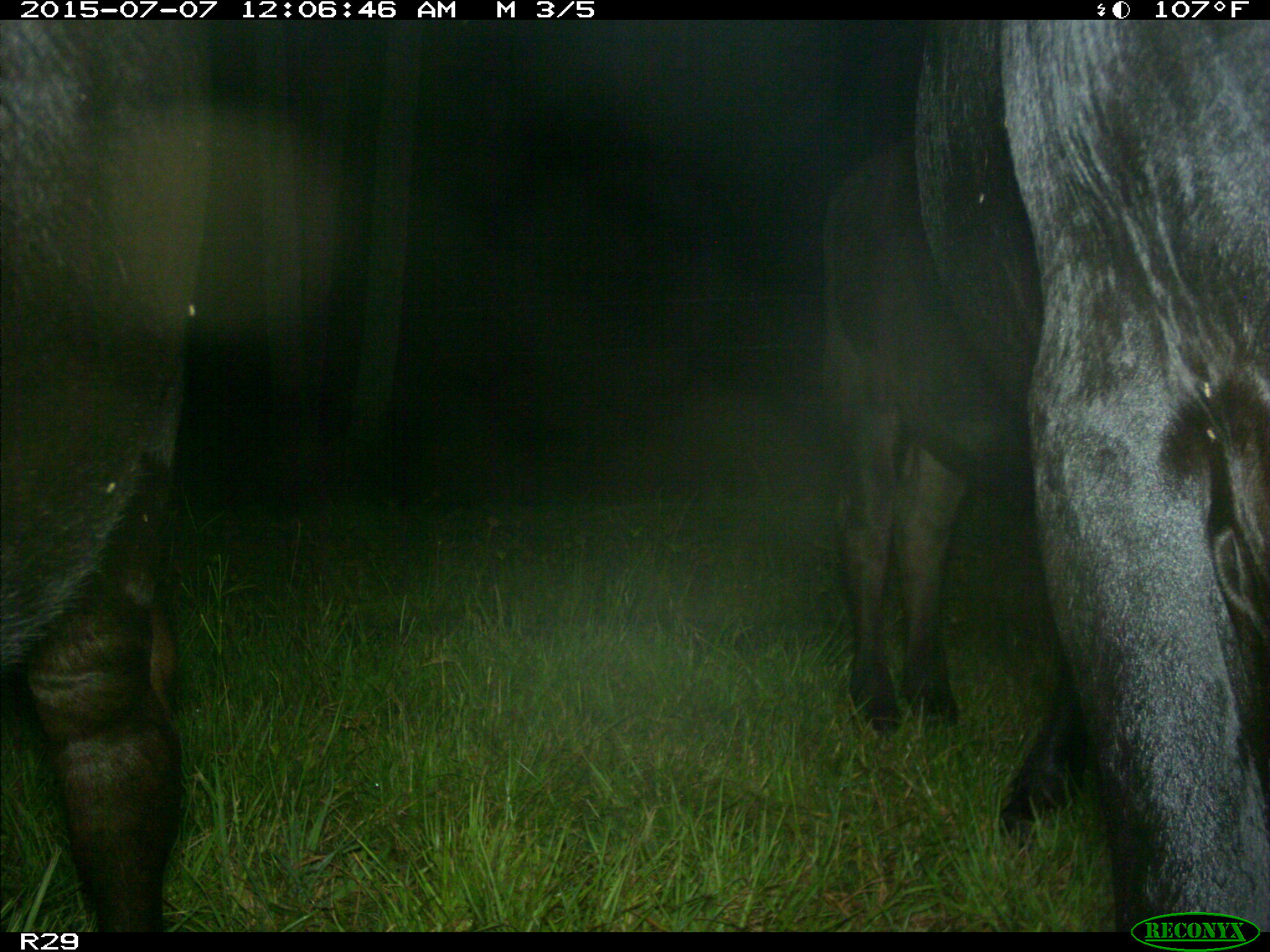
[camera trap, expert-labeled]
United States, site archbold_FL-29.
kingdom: Animalia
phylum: Chordata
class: Mammalia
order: Artiodactyla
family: Bovidae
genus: Bos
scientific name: Bos taurus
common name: domestic cow